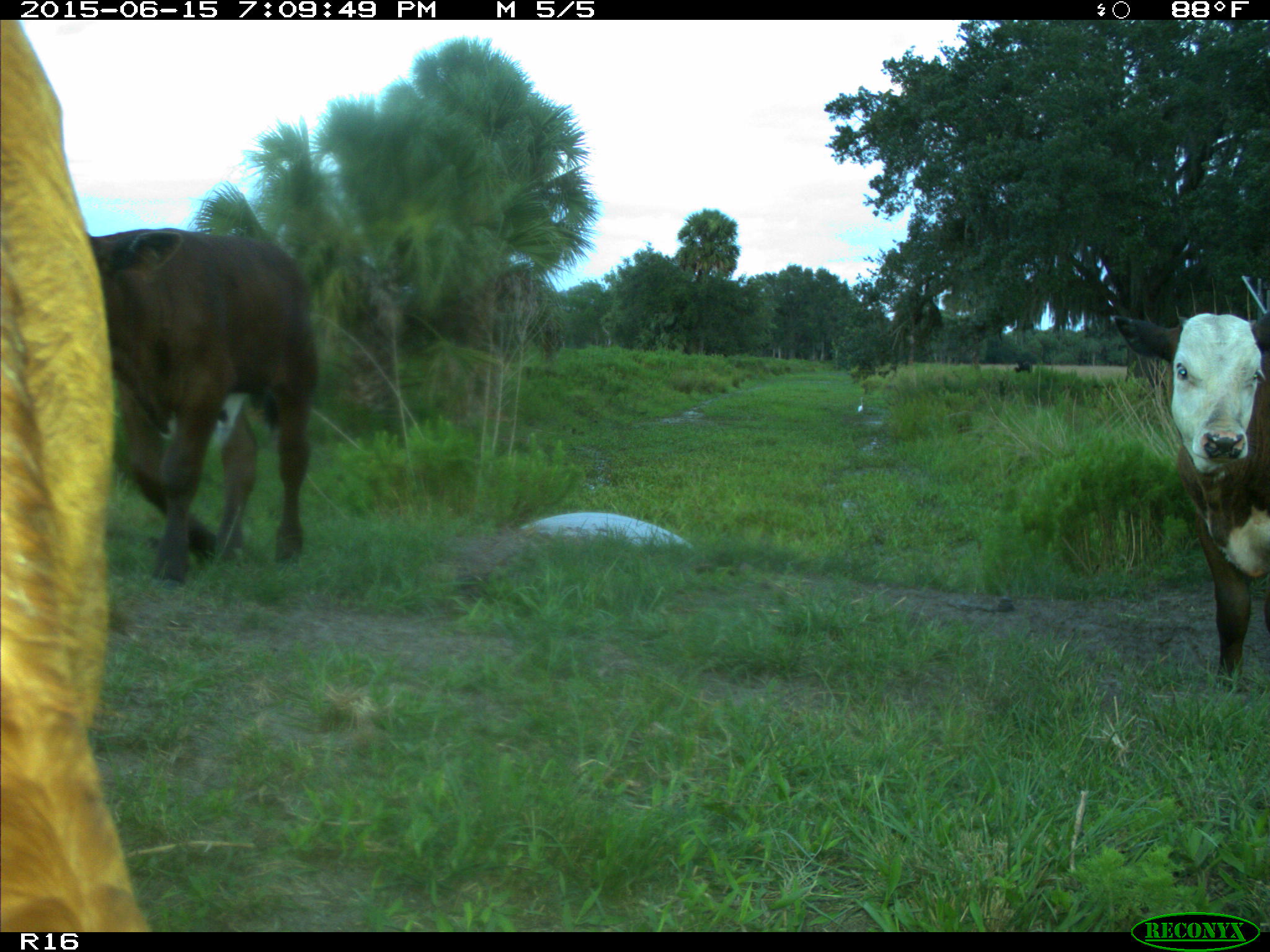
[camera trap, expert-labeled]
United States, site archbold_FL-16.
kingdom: Animalia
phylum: Chordata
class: Mammalia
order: Artiodactyla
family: Bovidae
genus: Bos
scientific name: Bos taurus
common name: domestic cow